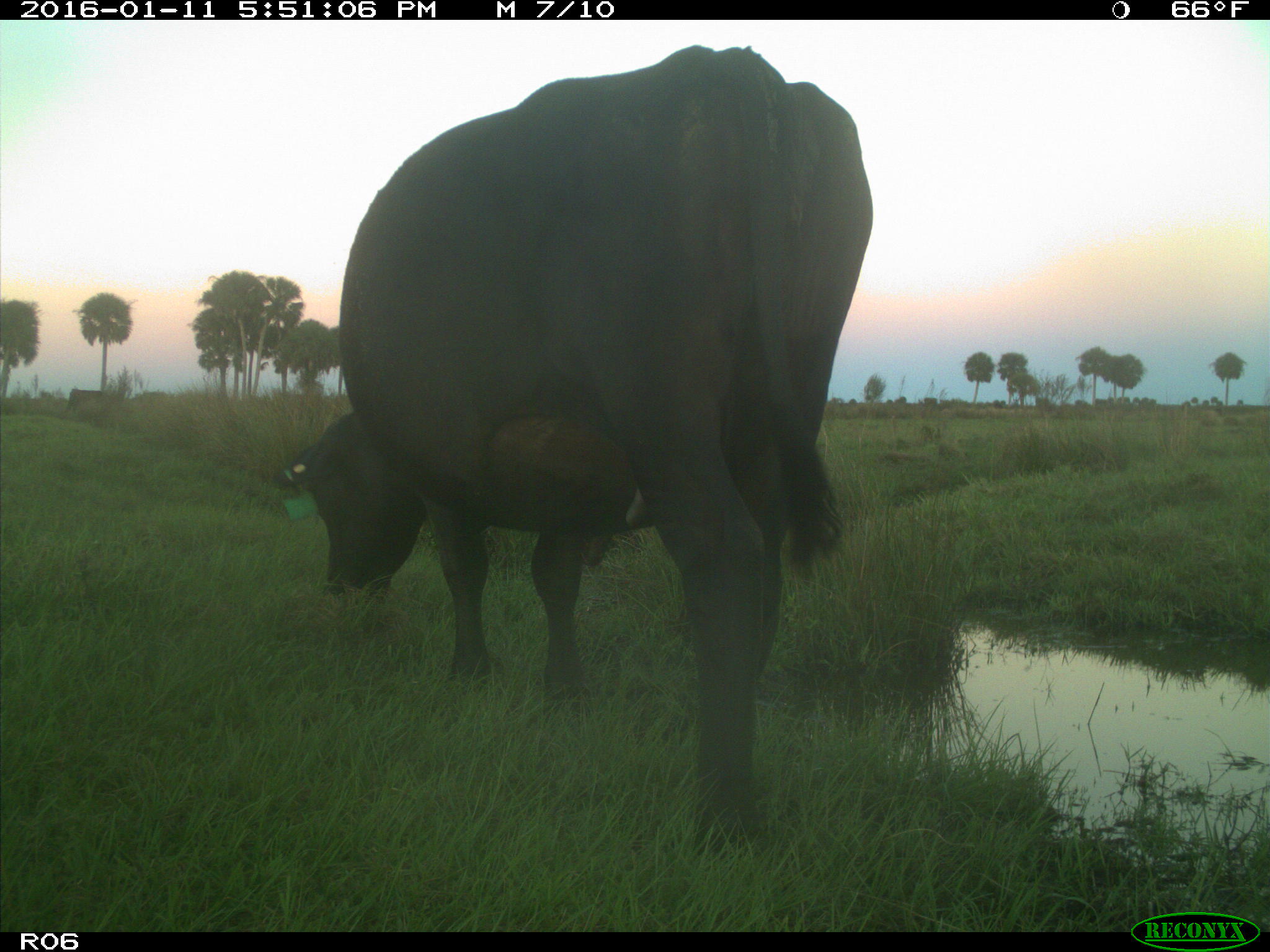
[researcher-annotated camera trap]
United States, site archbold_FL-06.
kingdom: Animalia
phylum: Chordata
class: Mammalia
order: Artiodactyla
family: Bovidae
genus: Bos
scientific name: Bos taurus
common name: domestic cow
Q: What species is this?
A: Bos taurus (domestic cow).